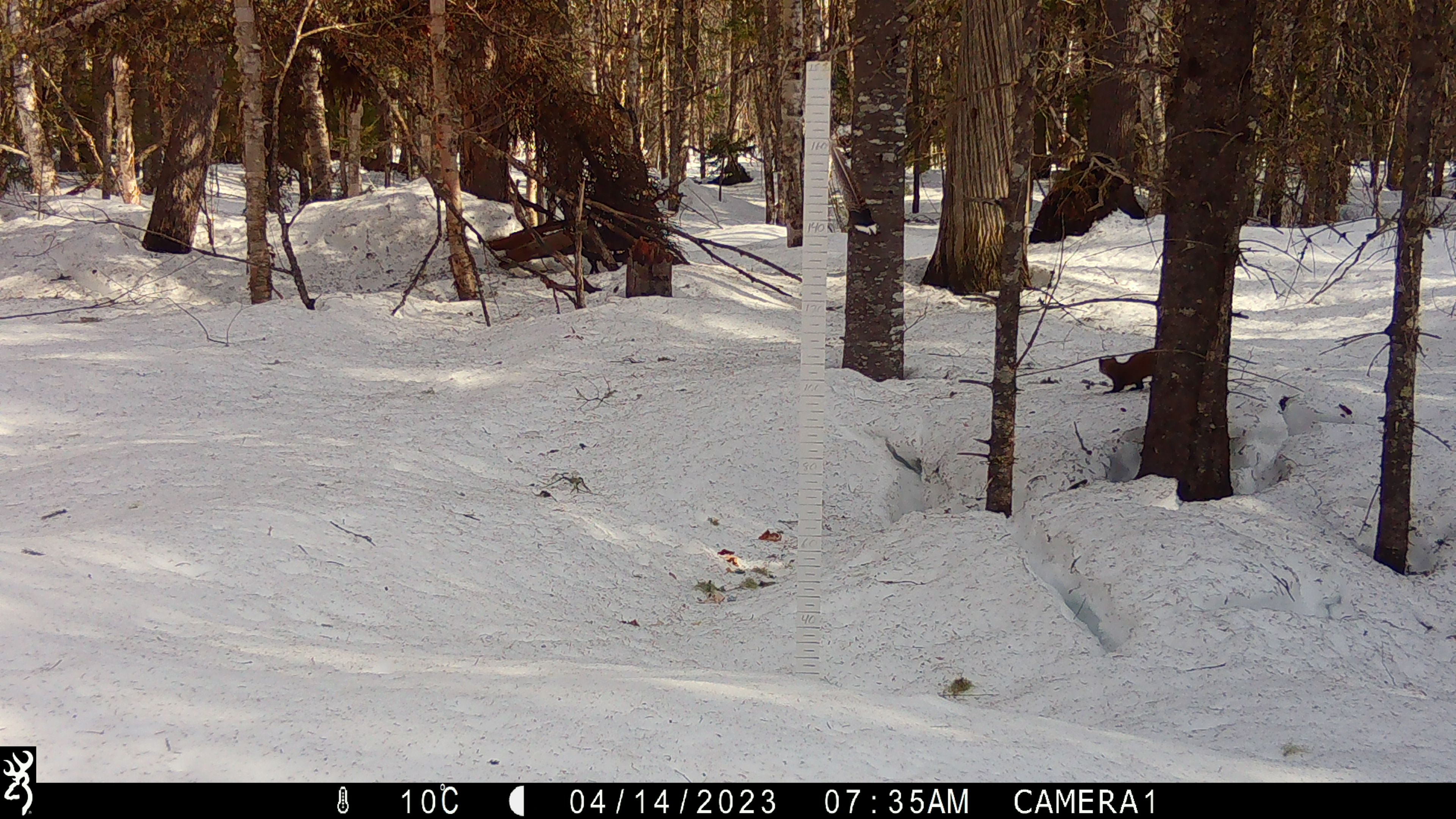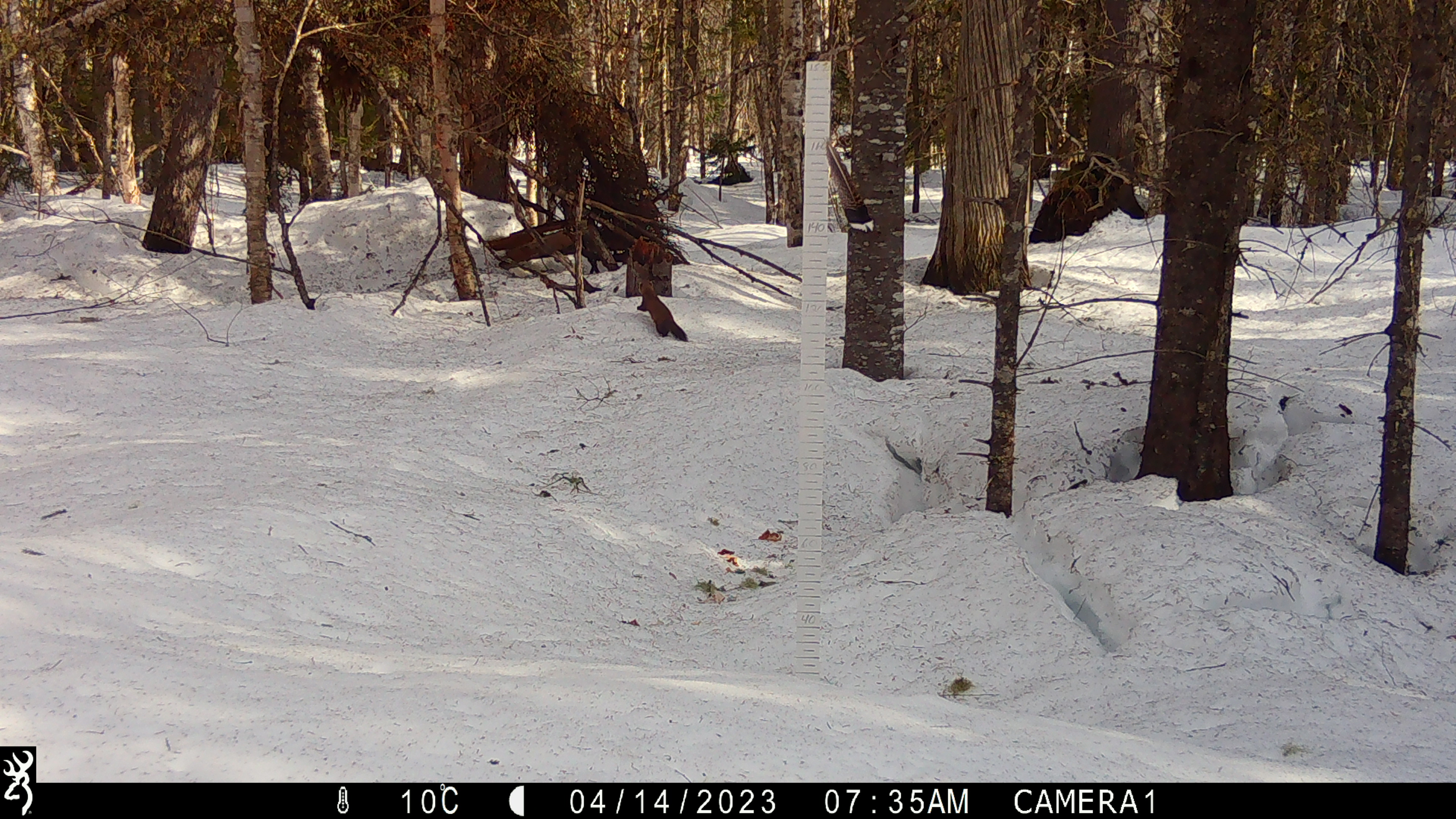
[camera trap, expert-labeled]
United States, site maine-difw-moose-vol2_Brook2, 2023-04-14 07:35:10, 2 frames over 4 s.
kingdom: Animalia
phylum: Chordata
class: Mammalia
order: Carnivora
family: Mustelidae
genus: Martes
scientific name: Martes americana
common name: american marten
American marten (Martes americana).